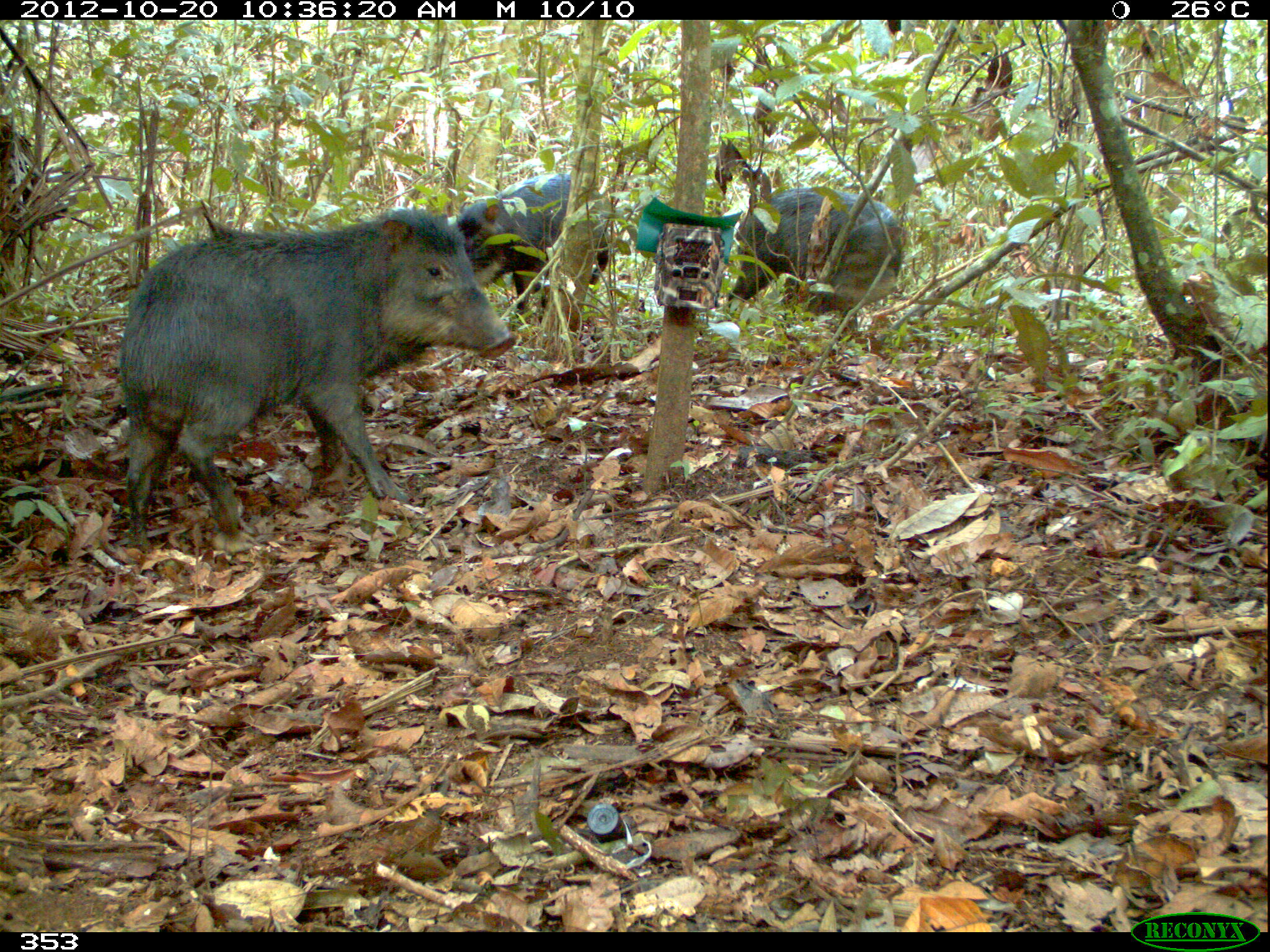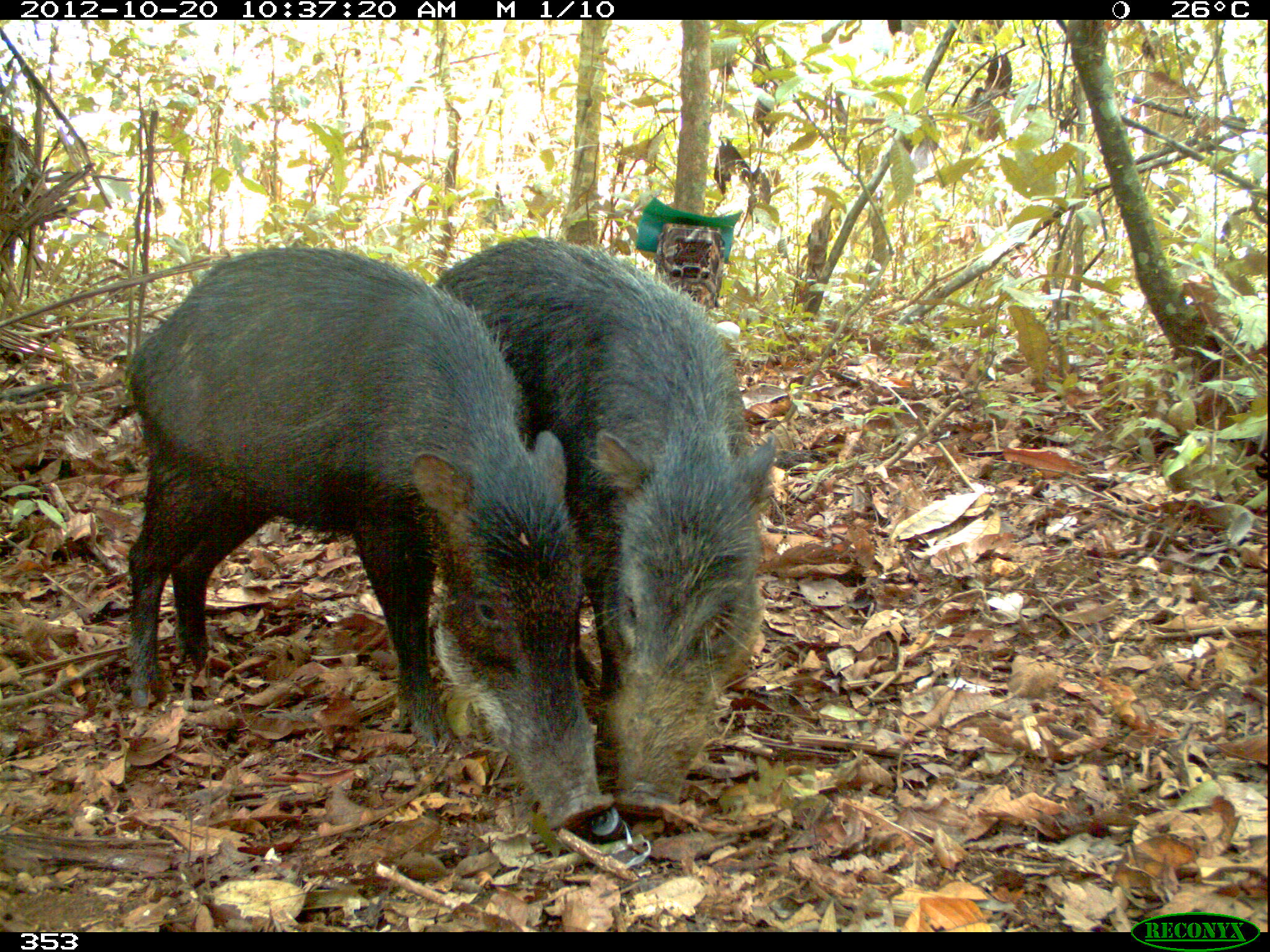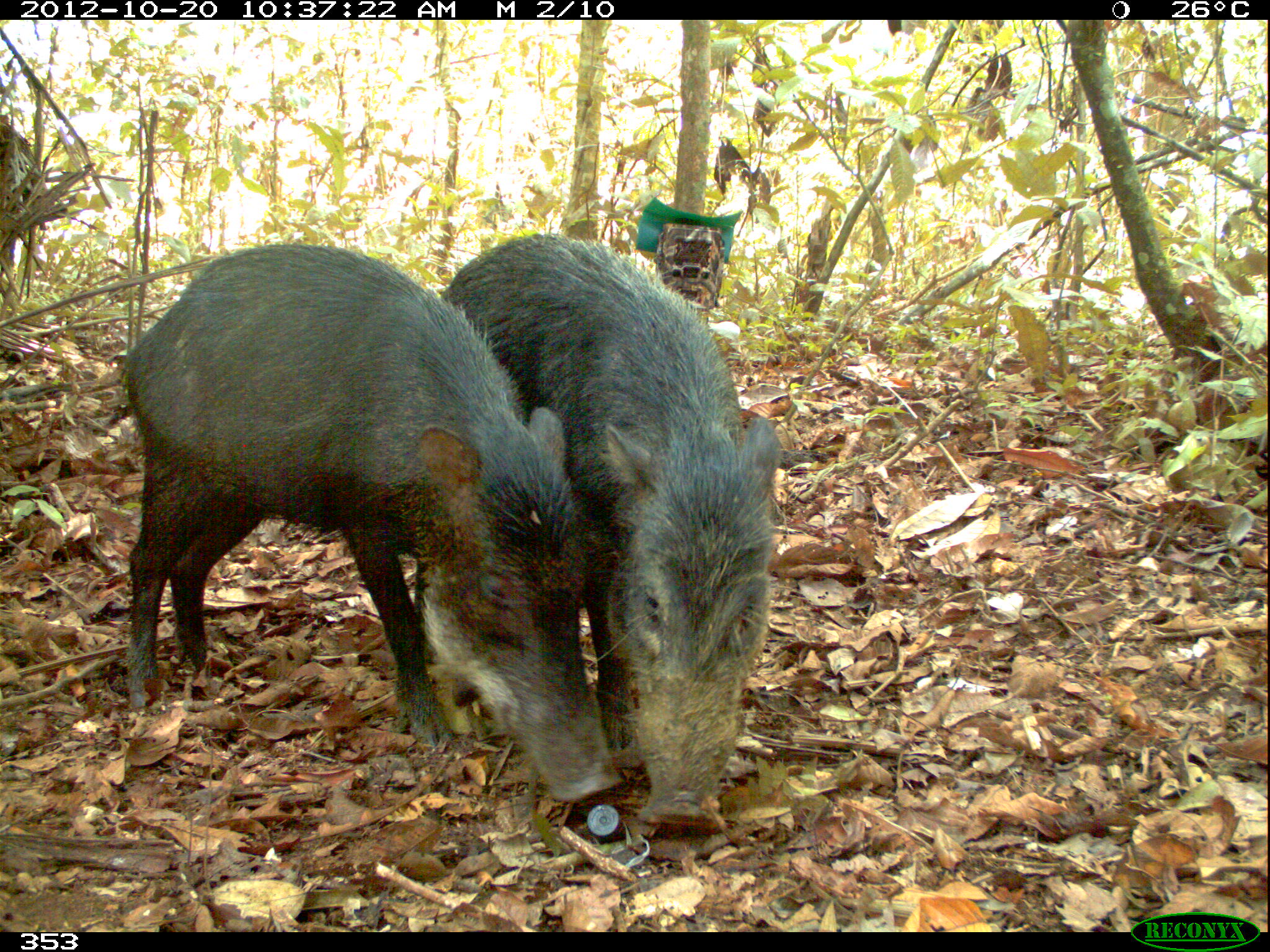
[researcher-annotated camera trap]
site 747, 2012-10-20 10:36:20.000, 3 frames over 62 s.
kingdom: Animalia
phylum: Chordata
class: Mammalia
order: Artiodactyla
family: Tayassuidae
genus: Tayassu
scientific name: Tayassu pecari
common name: white-lipped peccary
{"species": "Tayassu pecari (white-lipped peccary)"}